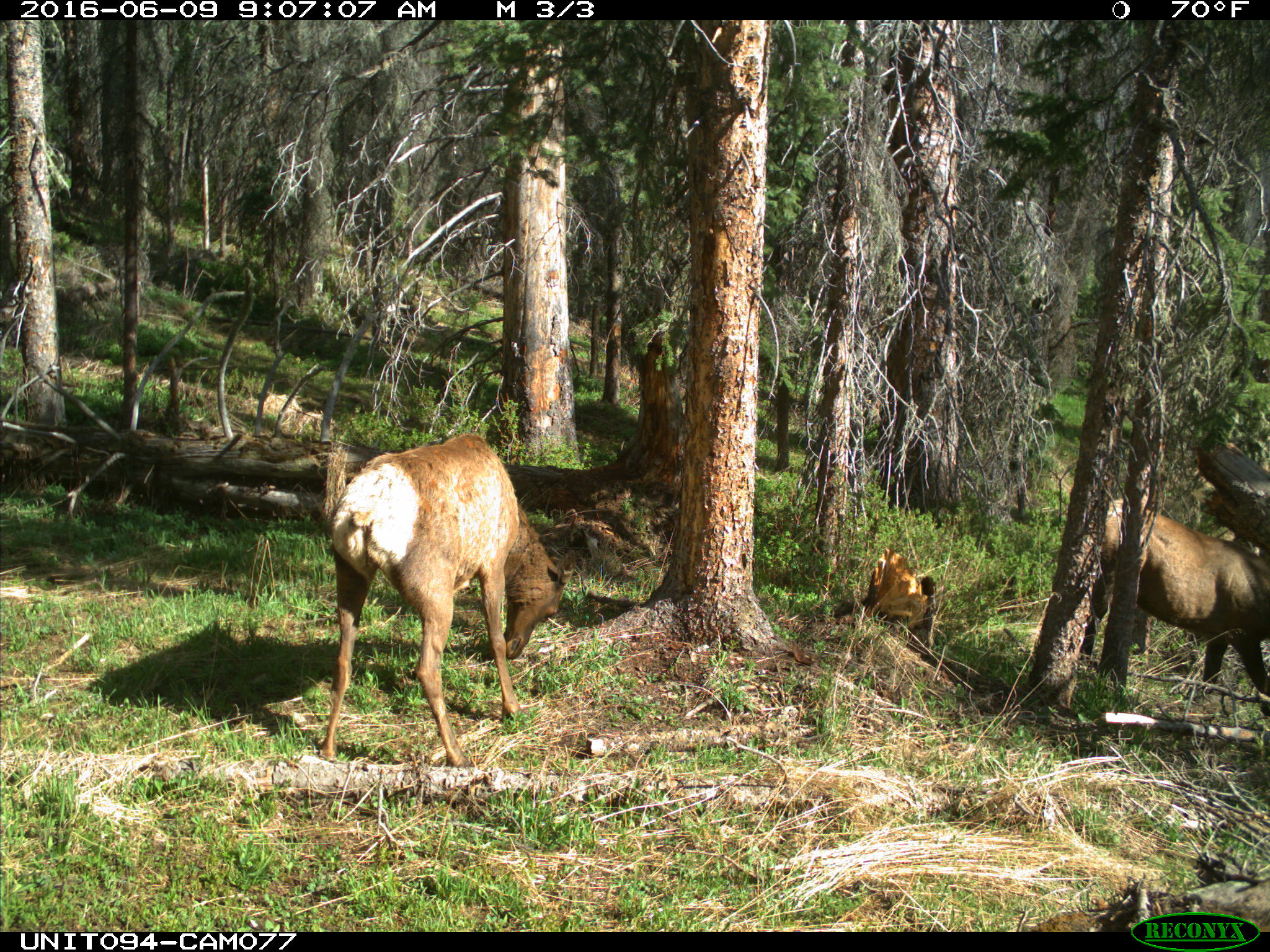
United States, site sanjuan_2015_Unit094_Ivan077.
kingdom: Animalia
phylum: Chordata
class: Mammalia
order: Artiodactyla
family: Cervidae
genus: Cervus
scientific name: Cervus elaphus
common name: red deer